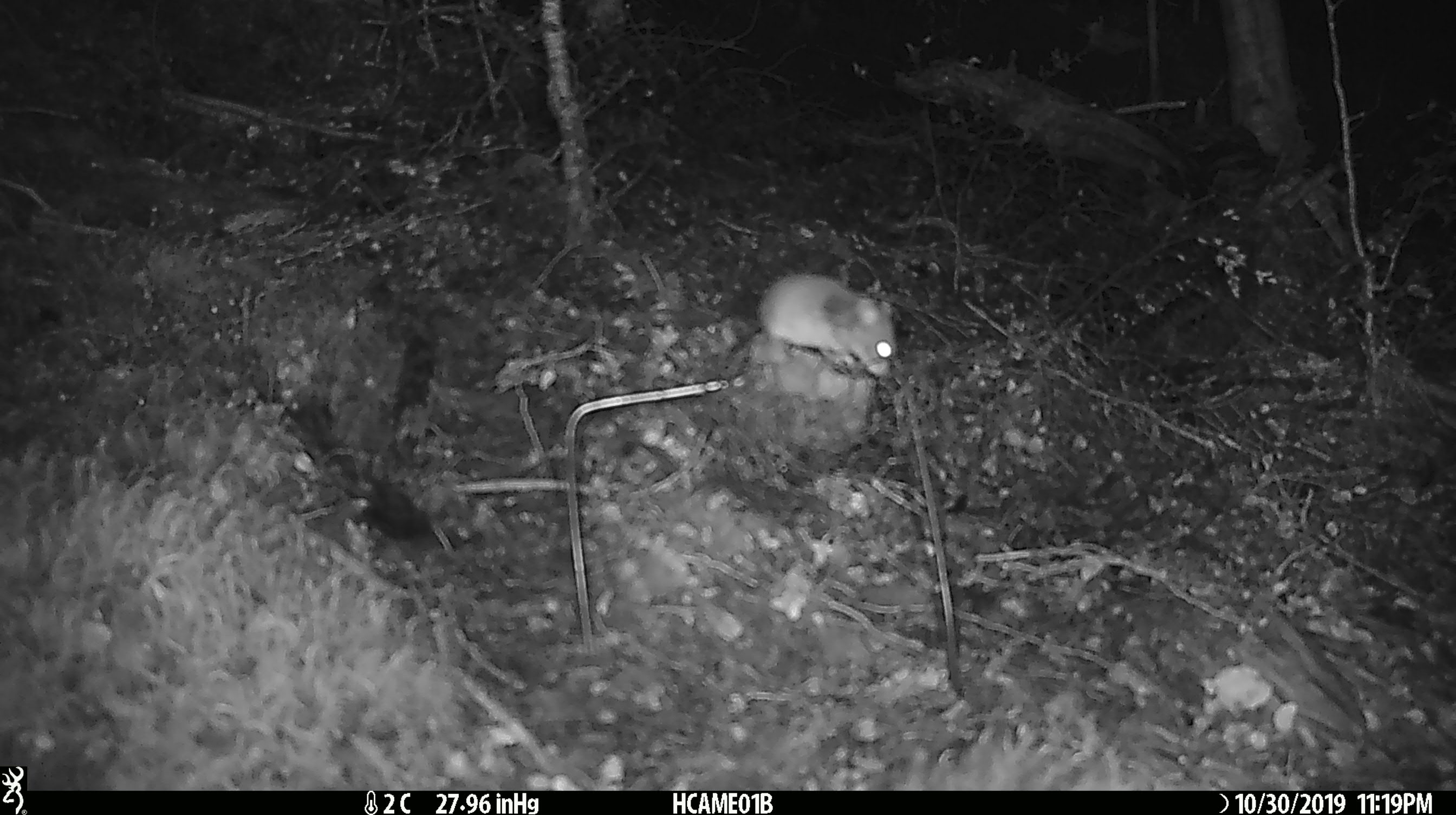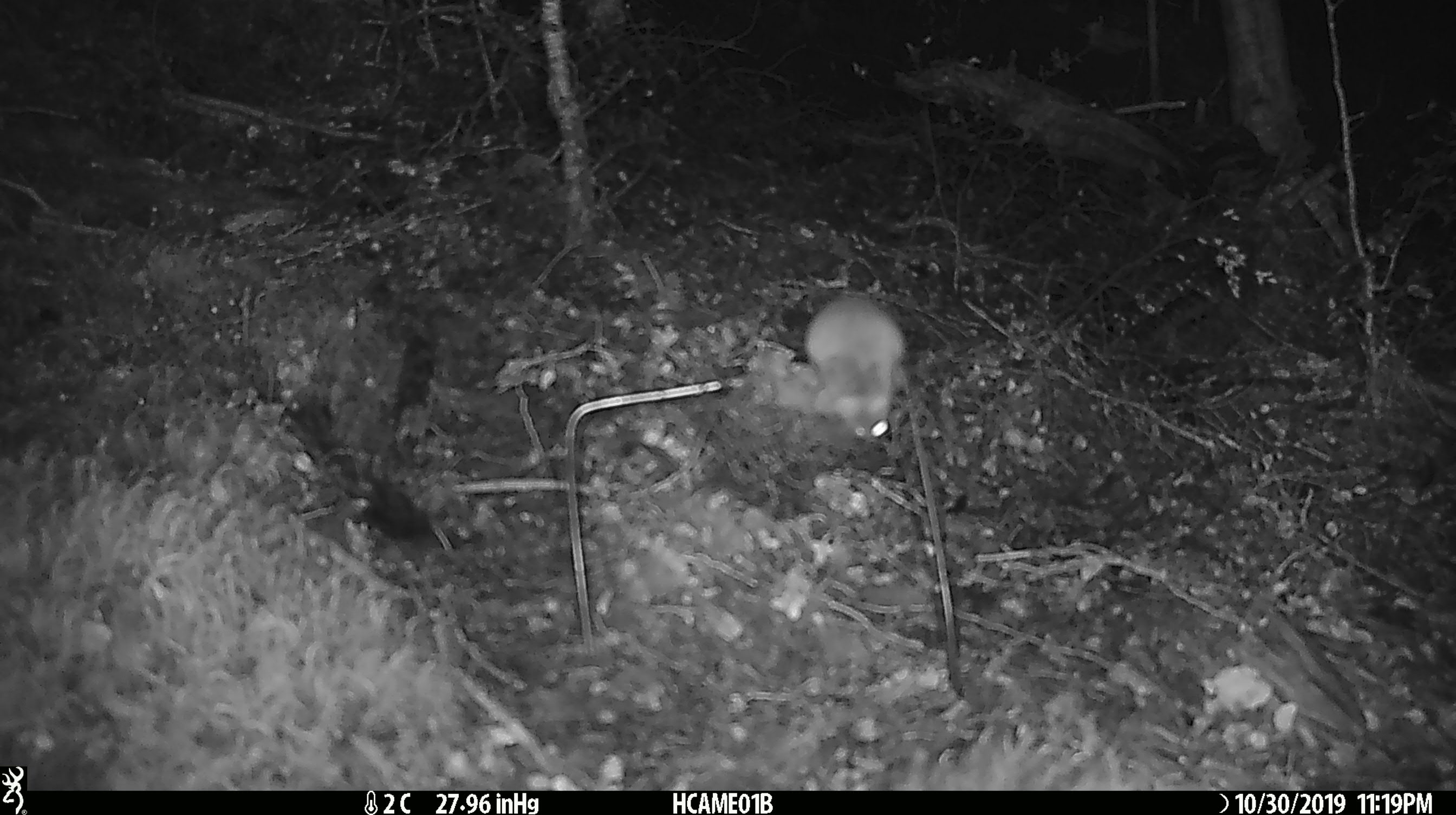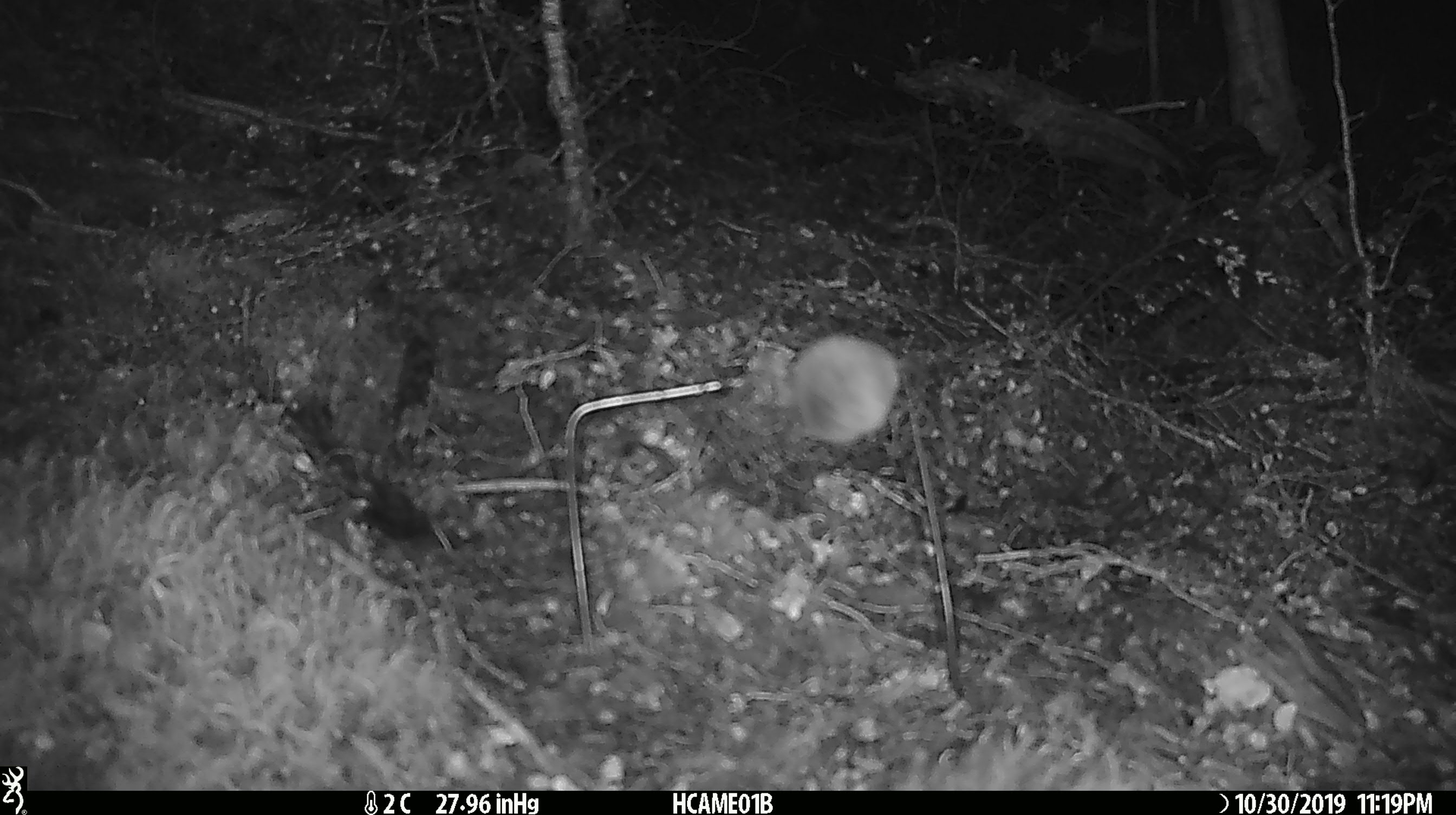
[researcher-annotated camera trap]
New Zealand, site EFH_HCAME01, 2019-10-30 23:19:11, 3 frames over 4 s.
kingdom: Animalia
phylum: Chordata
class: Mammalia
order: Rodentia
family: Muridae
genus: Mus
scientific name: Mus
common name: mouse